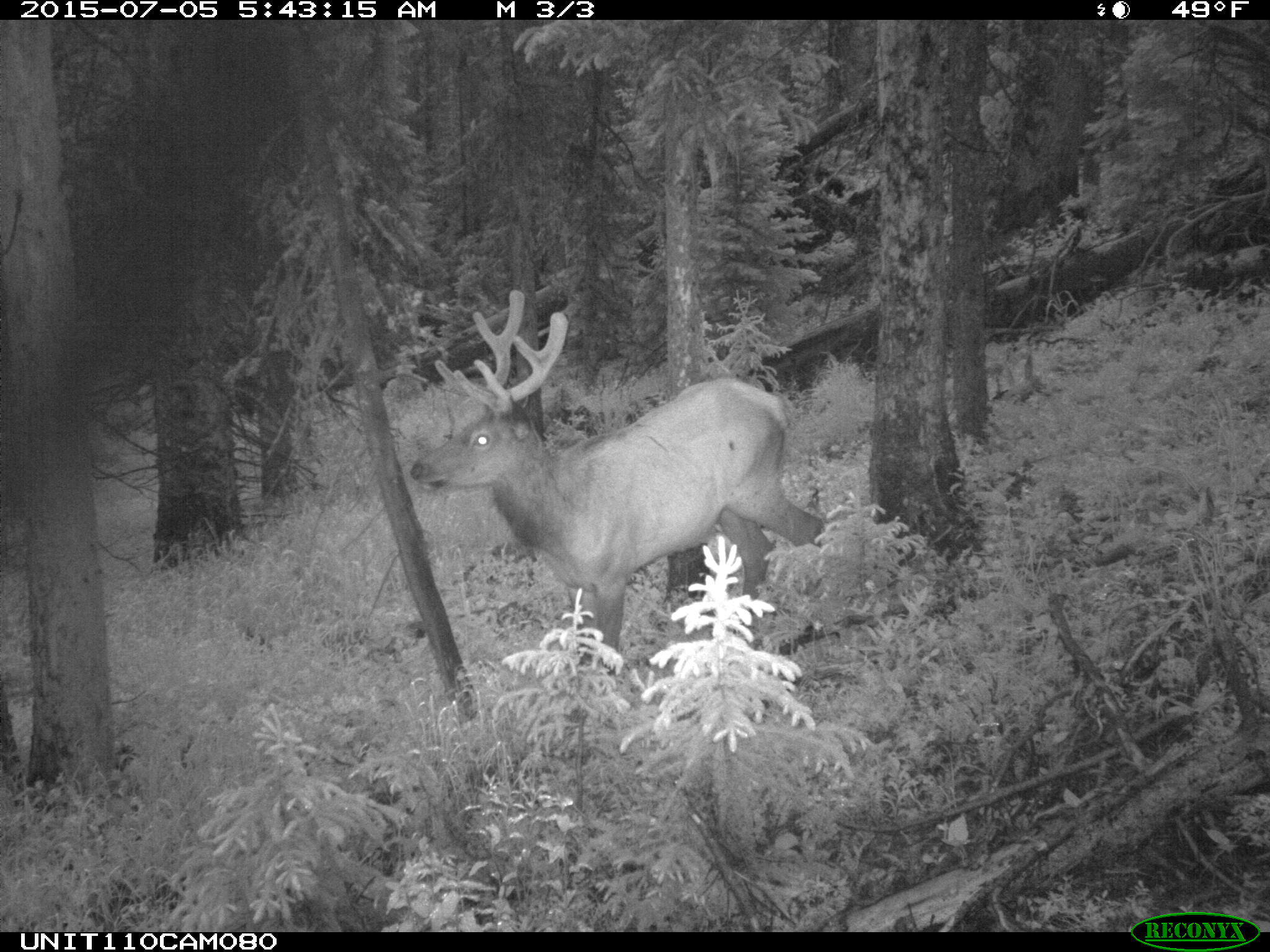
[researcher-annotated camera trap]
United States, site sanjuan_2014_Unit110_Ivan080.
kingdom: Animalia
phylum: Chordata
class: Mammalia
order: Artiodactyla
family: Cervidae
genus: Cervus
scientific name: Cervus elaphus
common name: red deer